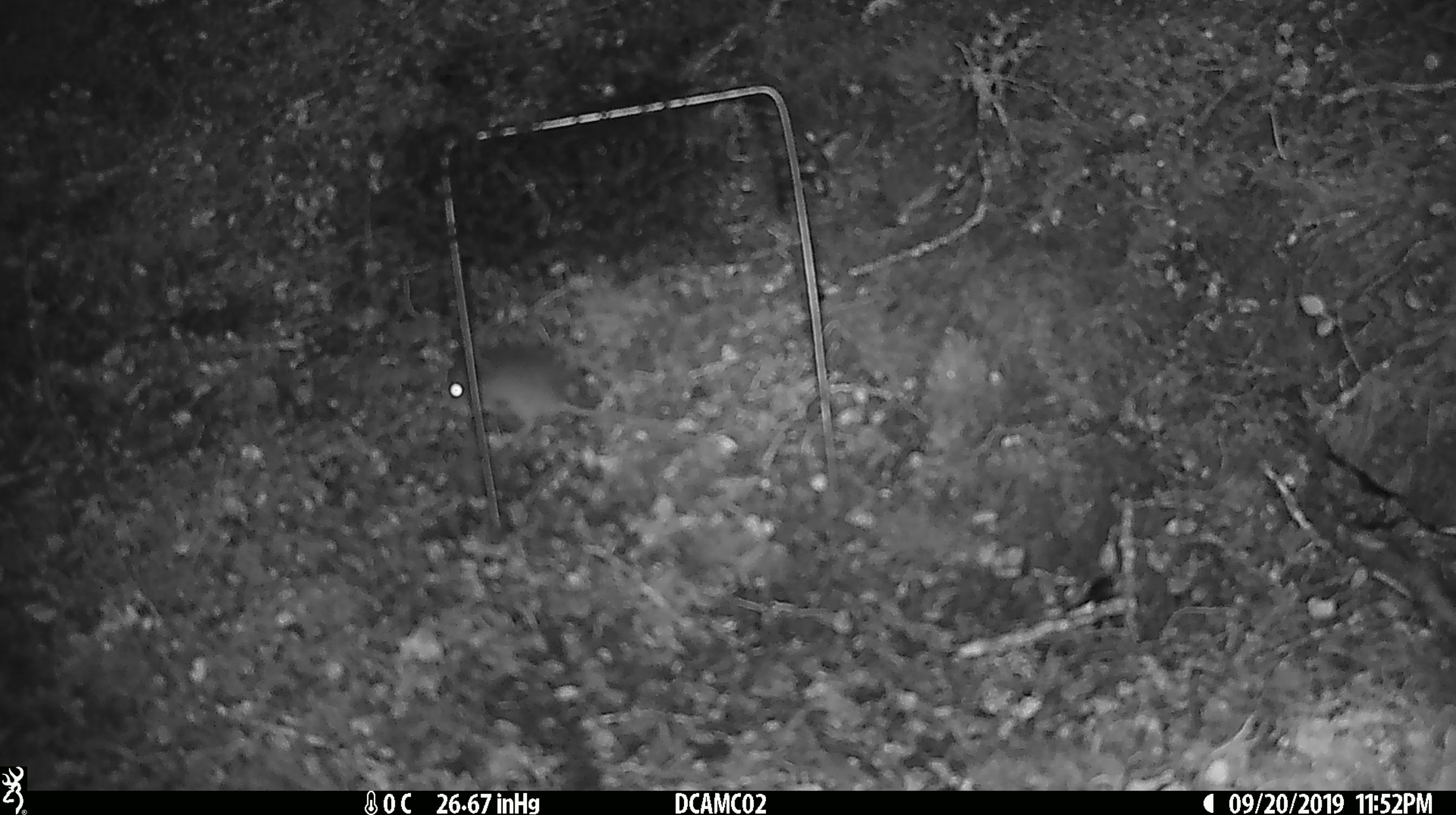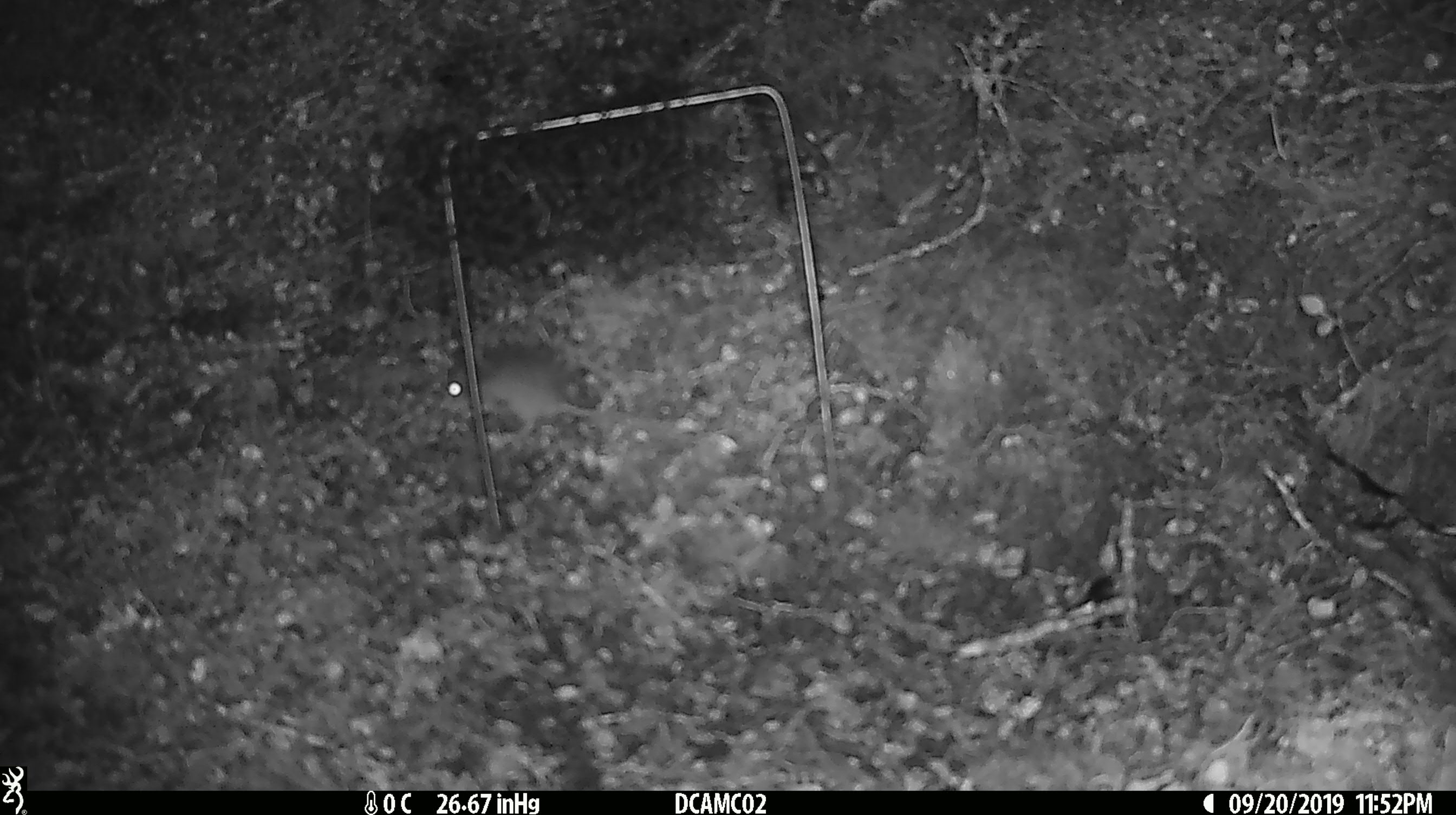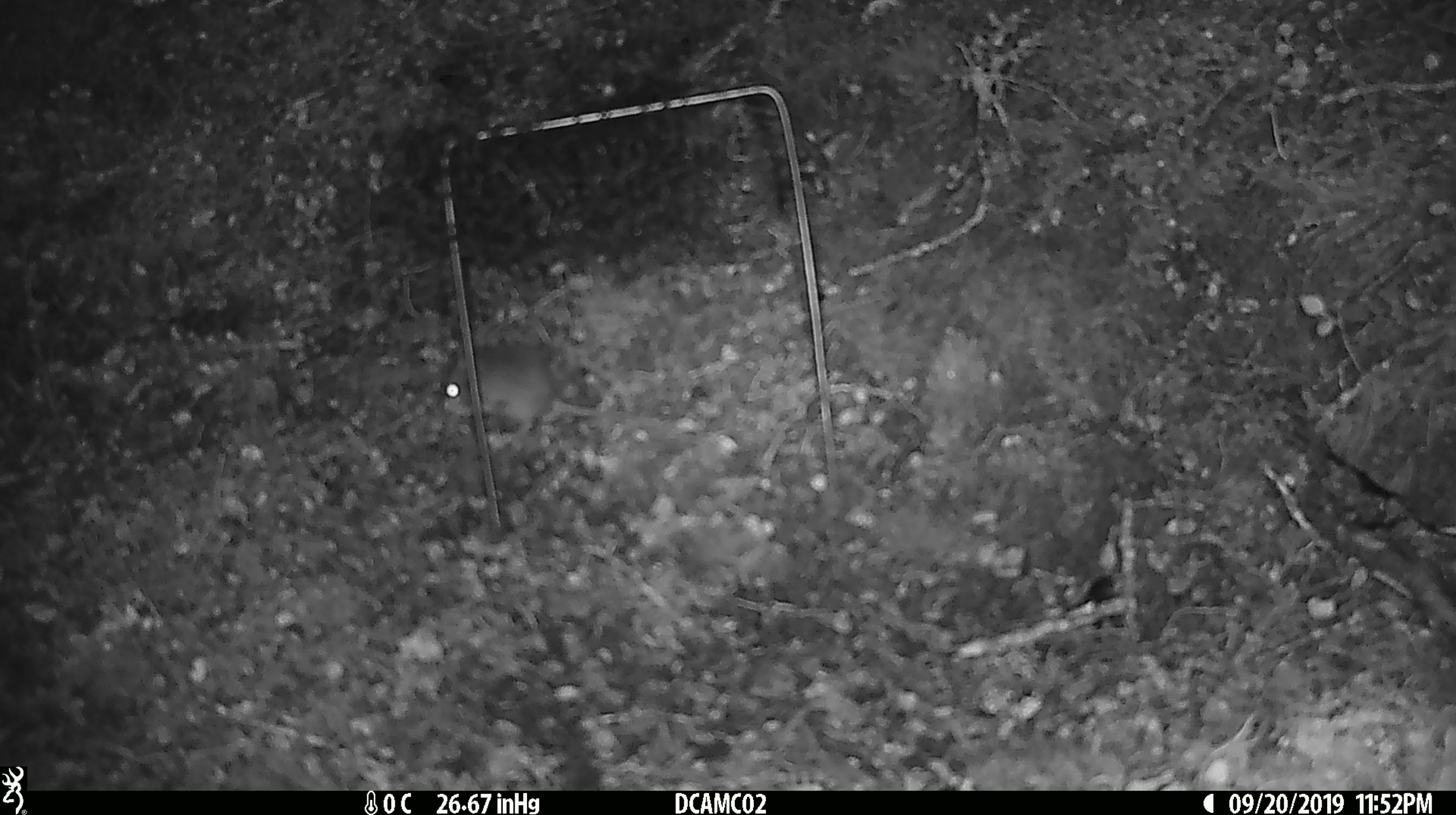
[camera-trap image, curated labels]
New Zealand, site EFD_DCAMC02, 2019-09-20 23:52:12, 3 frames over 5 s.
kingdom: Animalia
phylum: Chordata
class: Mammalia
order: Rodentia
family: Muridae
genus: Mus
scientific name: Mus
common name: mouse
Mouse (Mus).